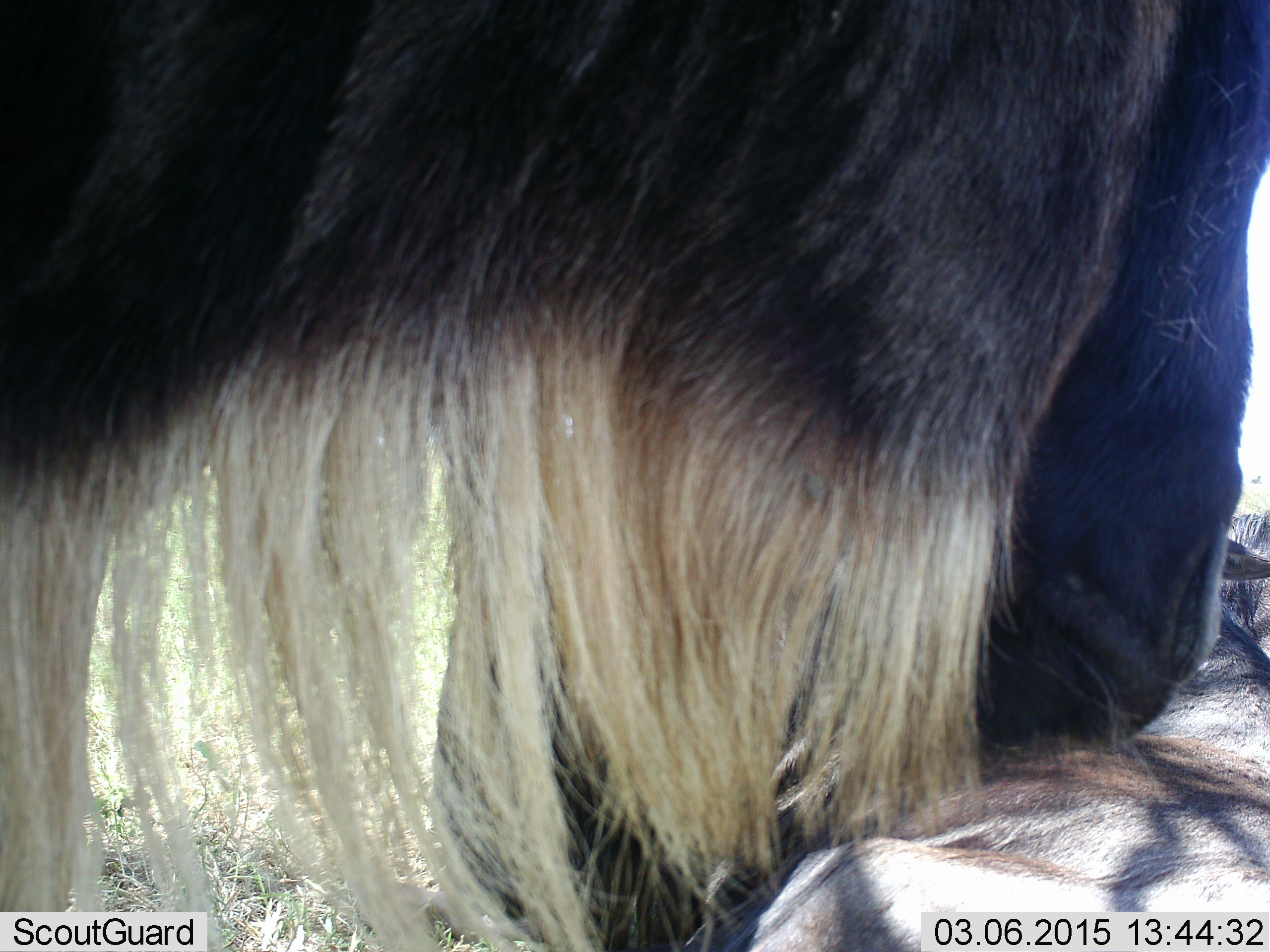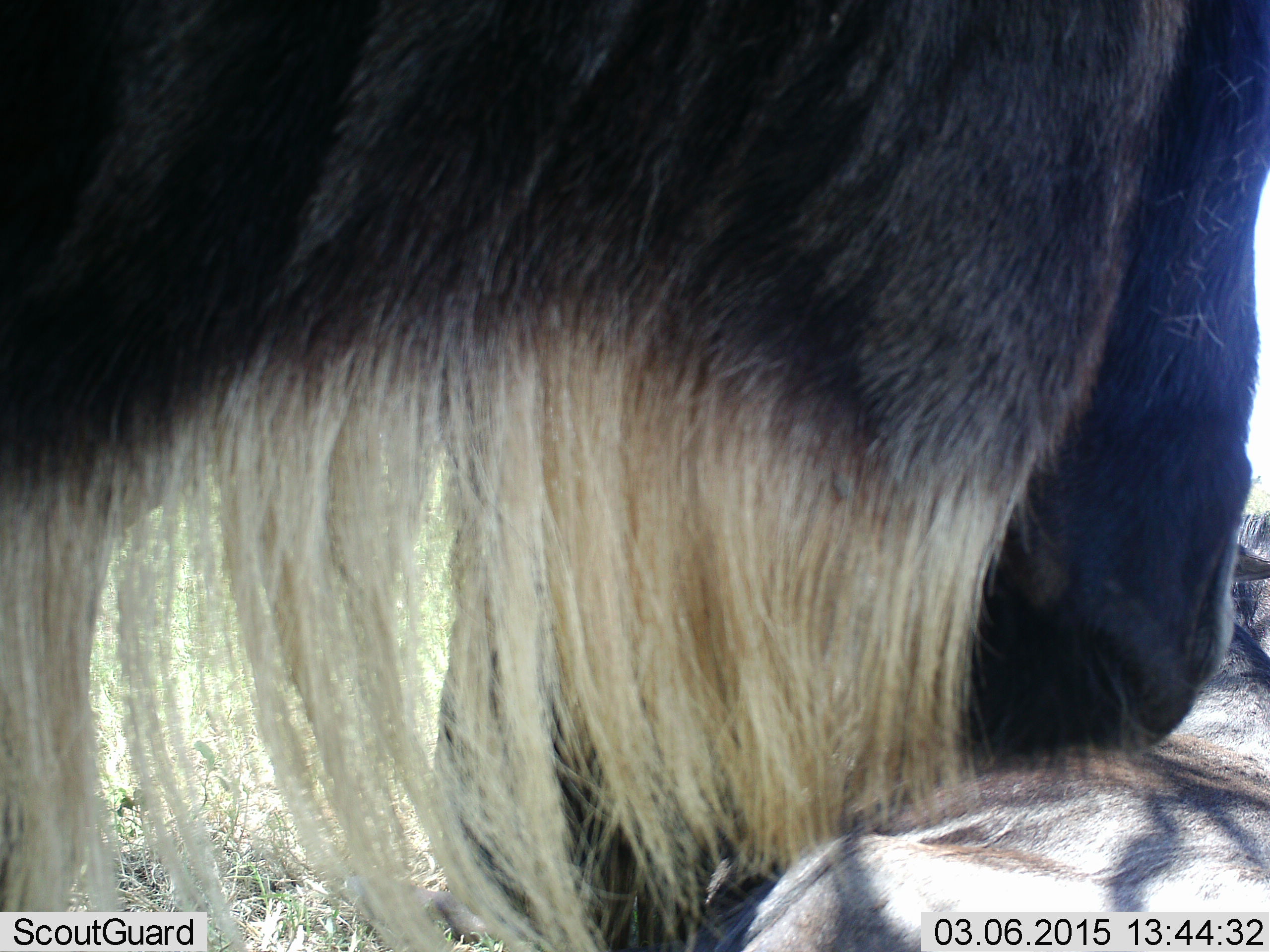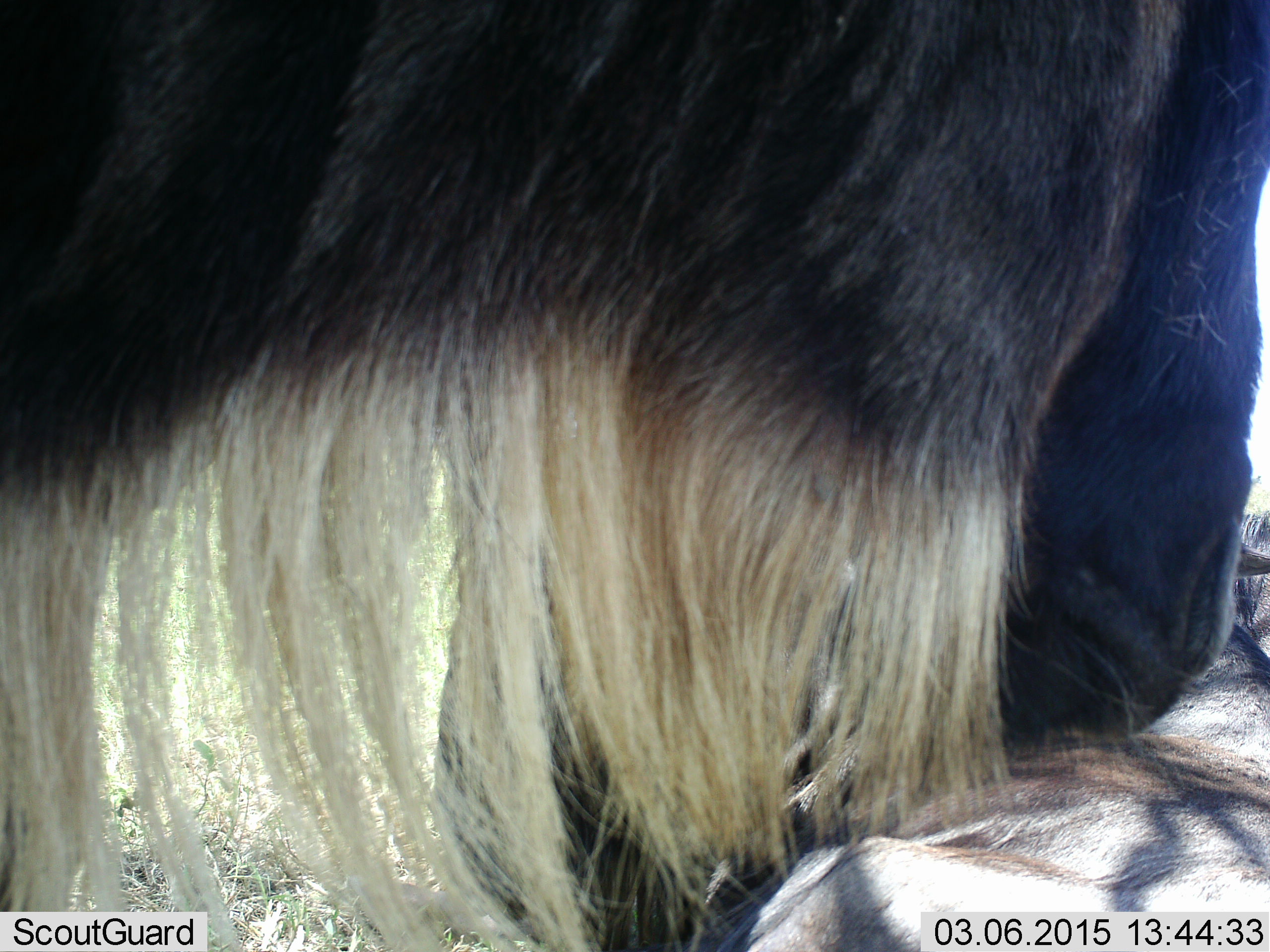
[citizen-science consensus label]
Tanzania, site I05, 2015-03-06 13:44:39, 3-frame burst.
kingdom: Animalia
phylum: Chordata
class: Mammalia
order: Artiodactyla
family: Bovidae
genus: Connochaetes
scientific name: Connochaetes taurinus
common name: blue wildebeest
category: wildebeest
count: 2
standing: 40%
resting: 20%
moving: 0%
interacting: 40%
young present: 10%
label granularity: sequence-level